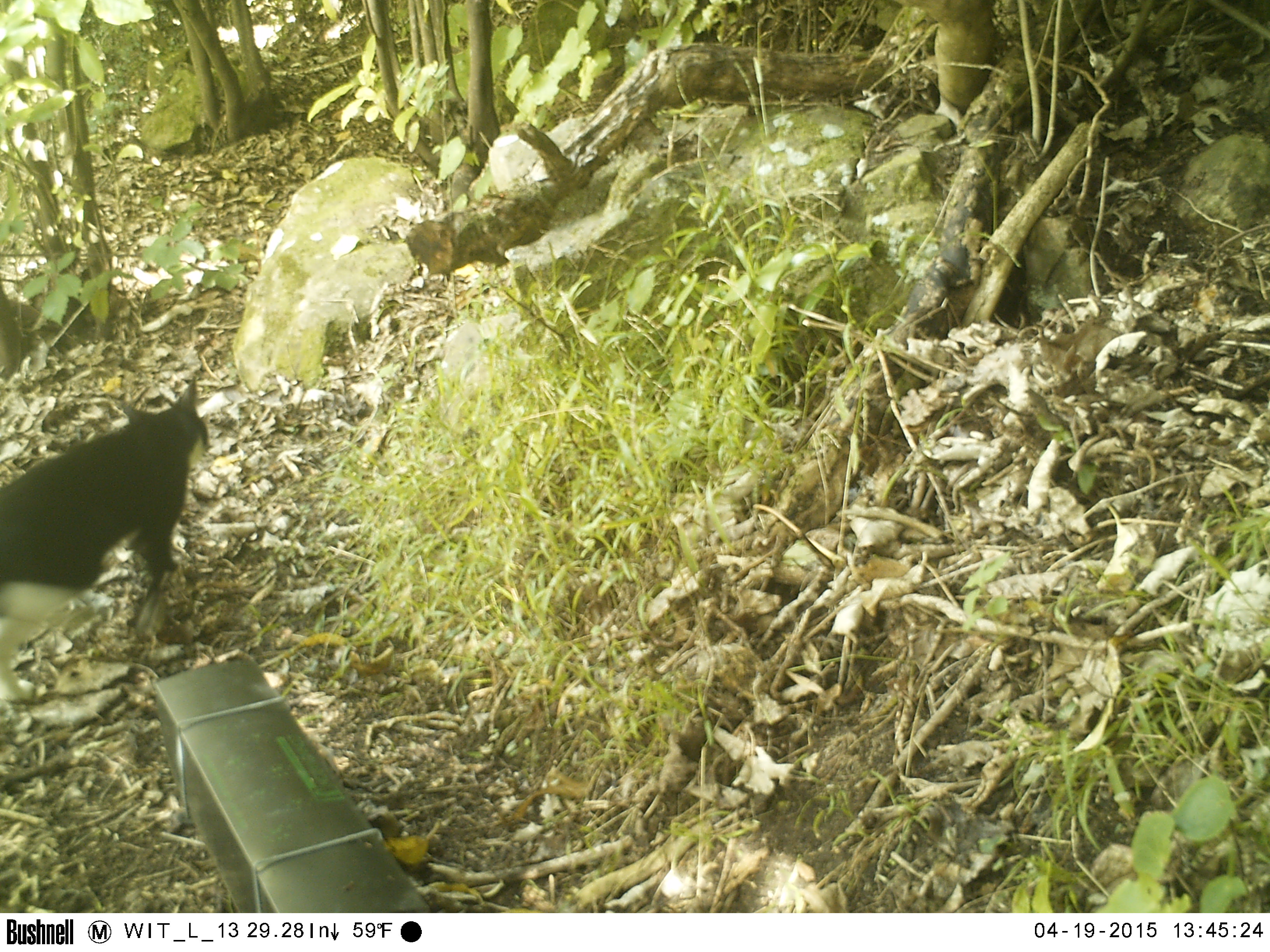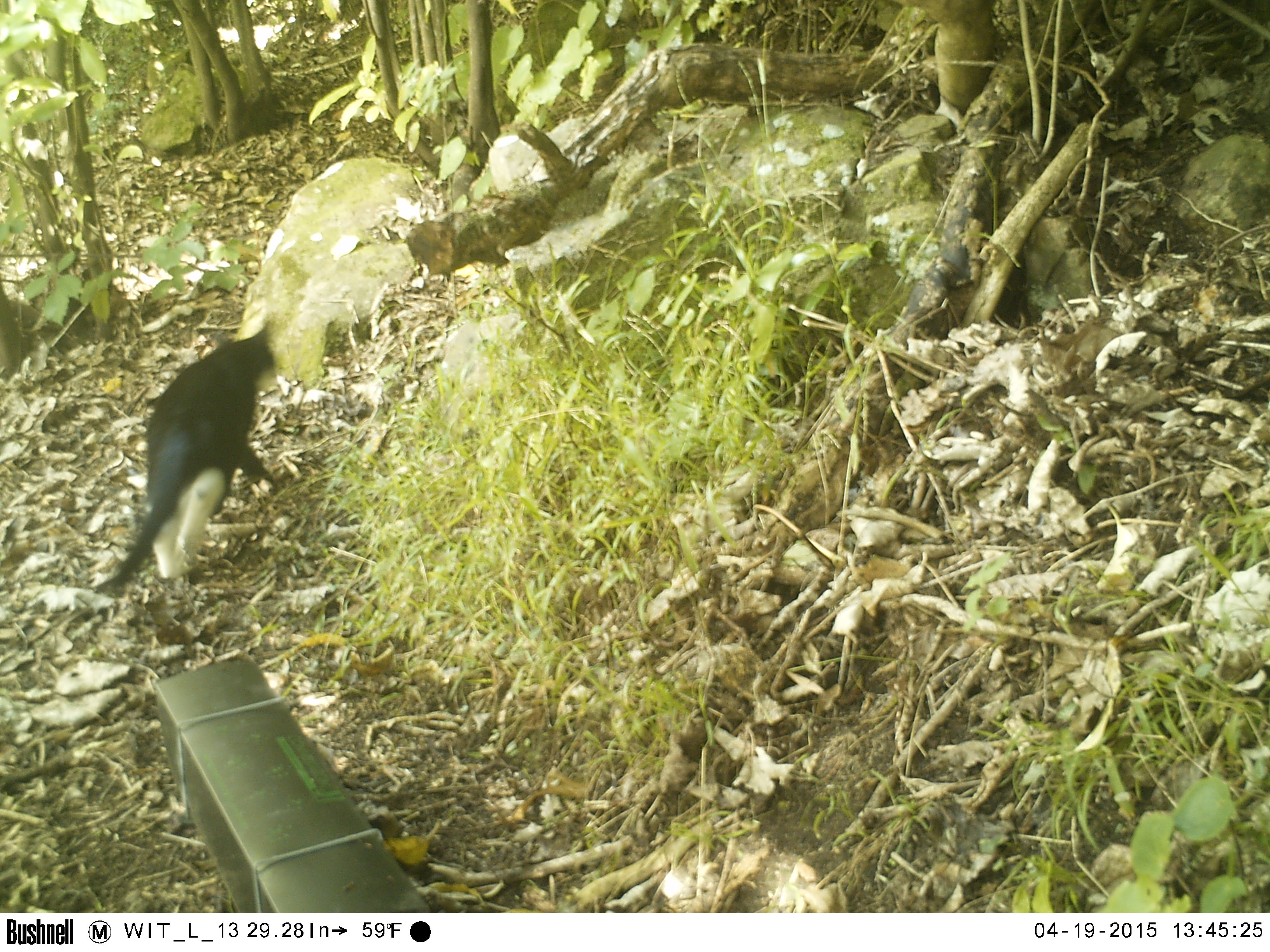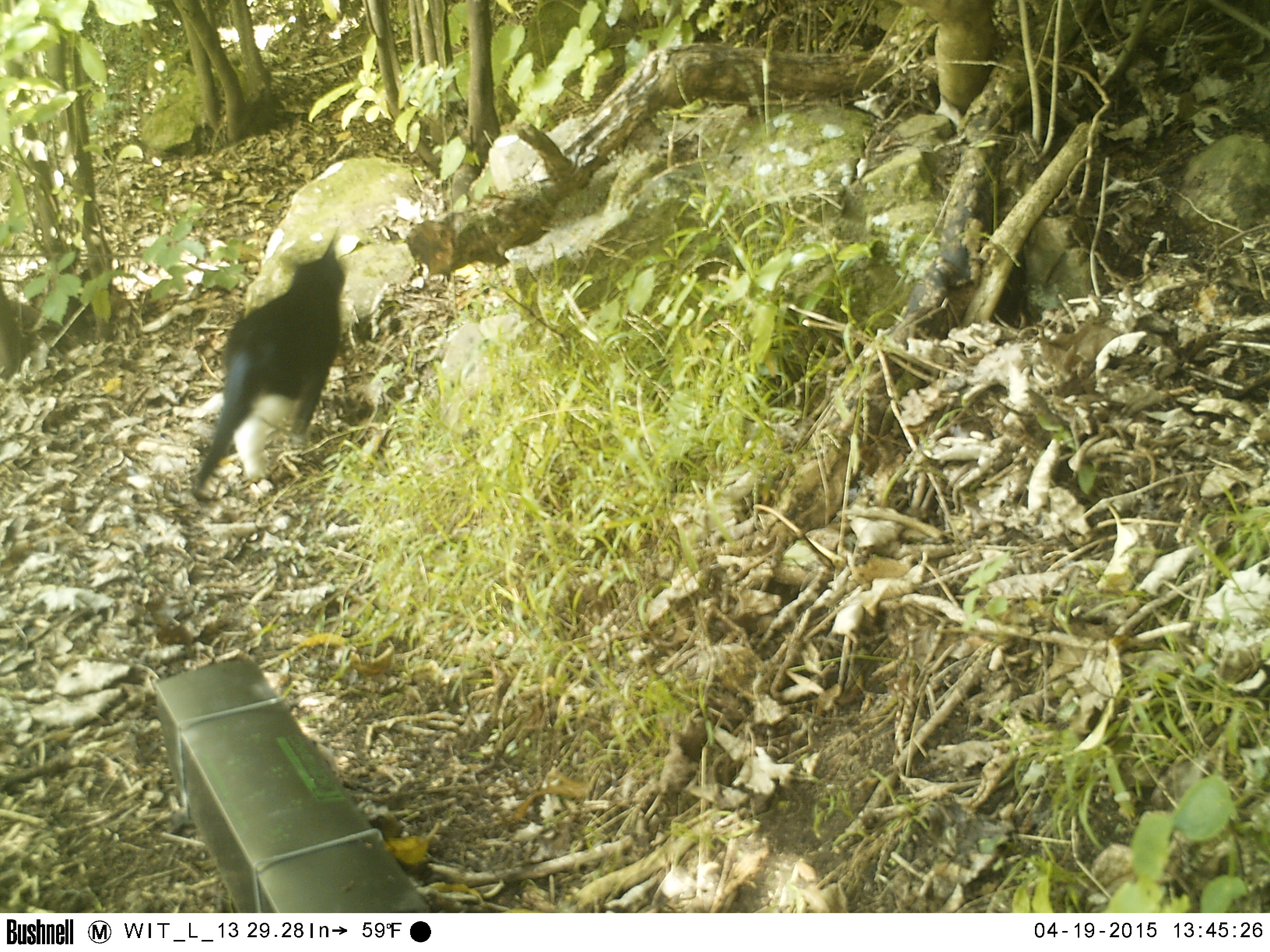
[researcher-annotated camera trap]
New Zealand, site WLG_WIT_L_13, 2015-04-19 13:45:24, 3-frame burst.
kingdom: Animalia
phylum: Chordata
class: Mammalia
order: Carnivora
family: Felidae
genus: Felis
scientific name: Felis catus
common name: domestic cat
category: cat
Cat (domestic cat) (Felis catus).